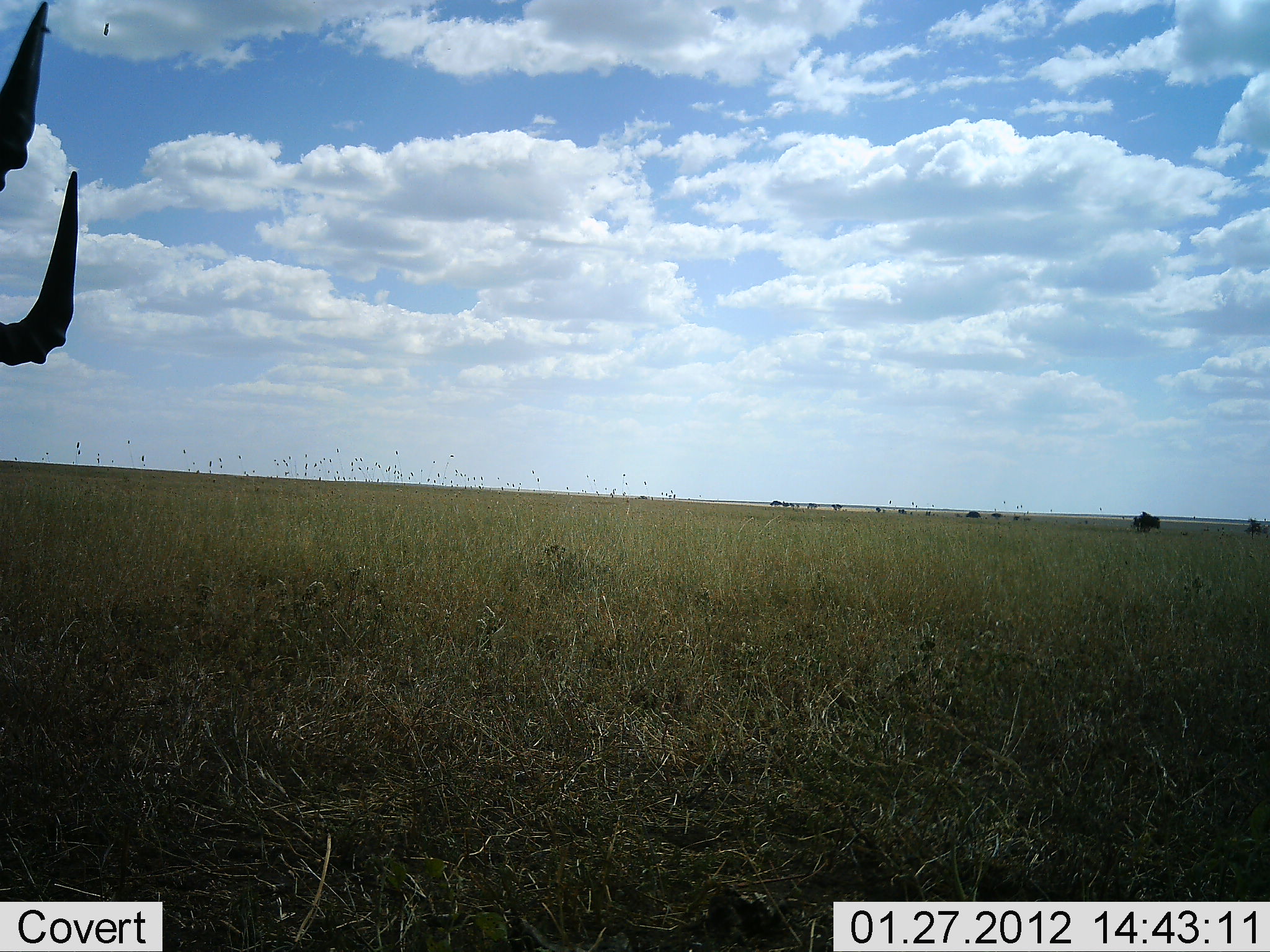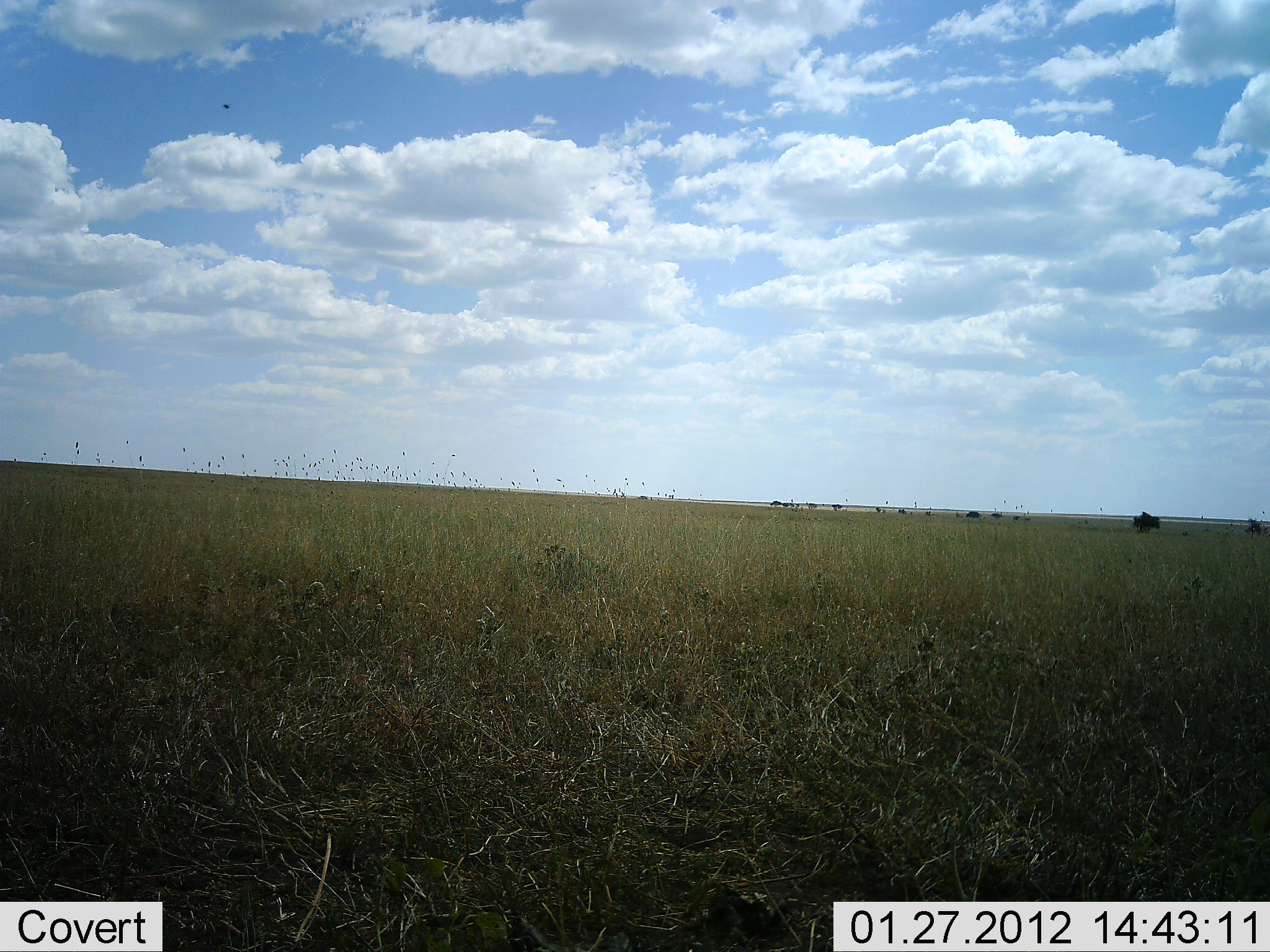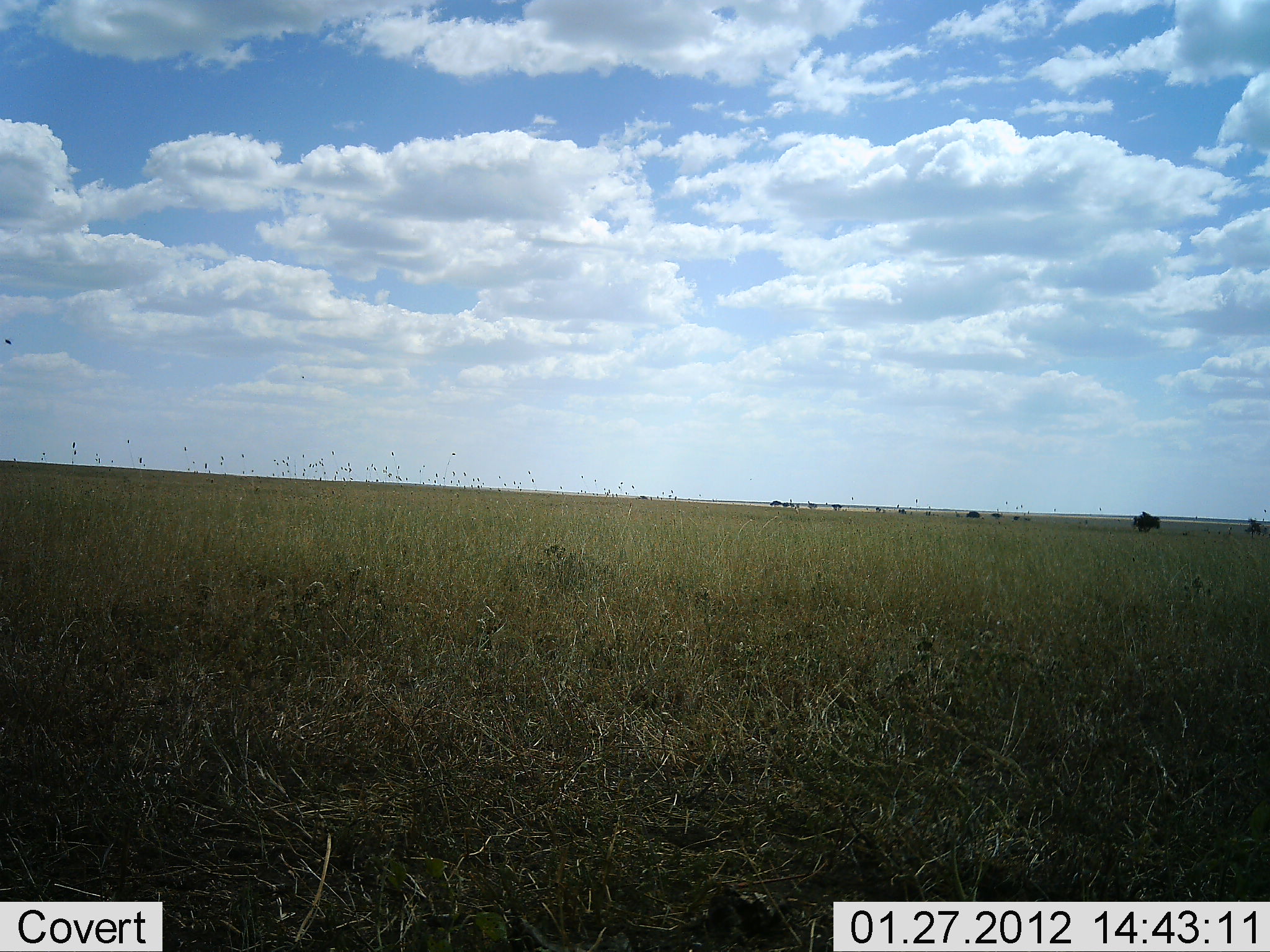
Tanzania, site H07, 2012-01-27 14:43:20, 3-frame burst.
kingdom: Animalia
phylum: Chordata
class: Mammalia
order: Artiodactyla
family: Bovidae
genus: Alcelaphus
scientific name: Alcelaphus buselaphus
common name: hartebeest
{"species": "hartebeest (Alcelaphus buselaphus)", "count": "1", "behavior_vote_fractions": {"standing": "59%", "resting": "6%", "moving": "41%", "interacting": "0%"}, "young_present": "0%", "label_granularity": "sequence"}